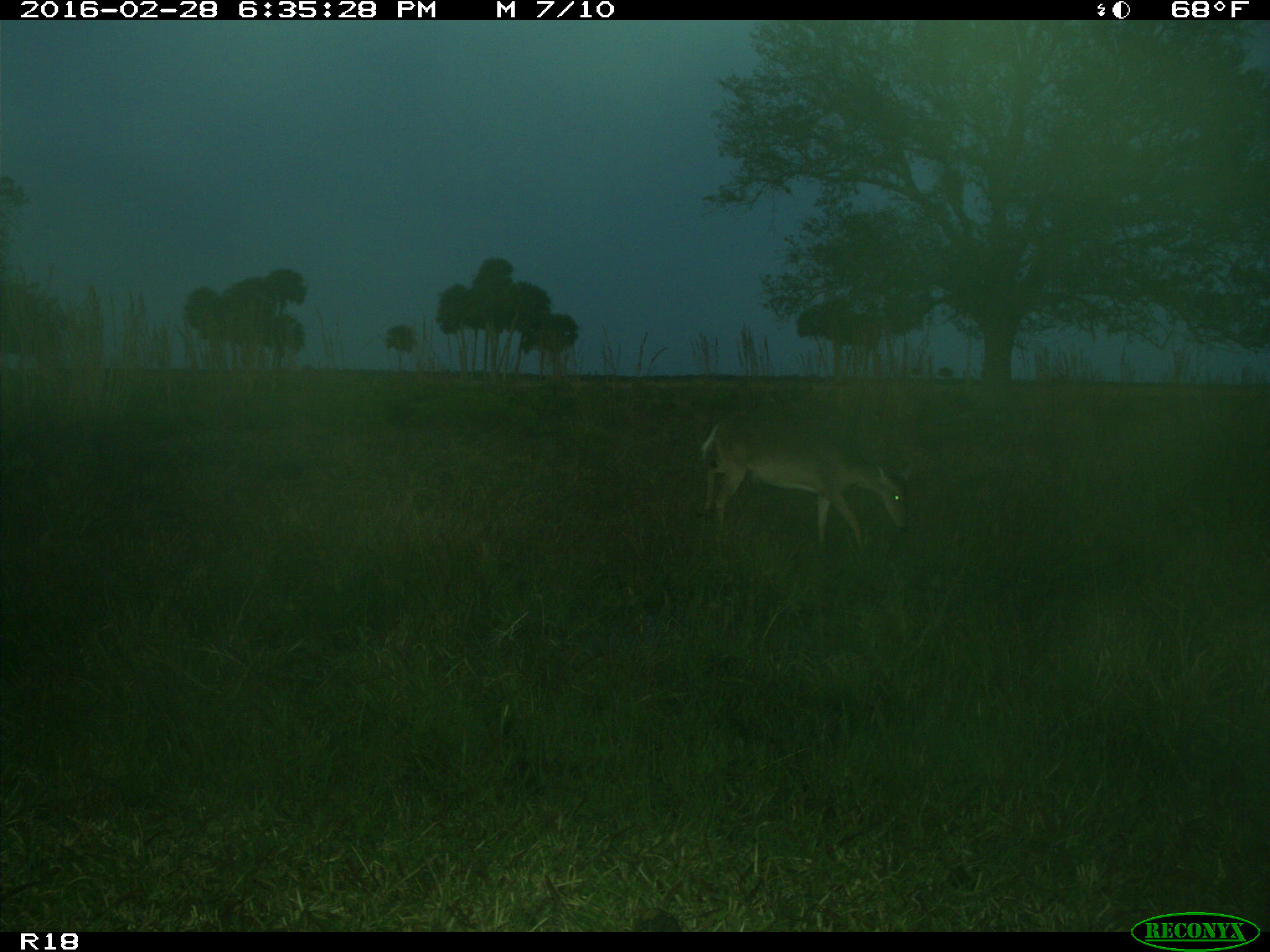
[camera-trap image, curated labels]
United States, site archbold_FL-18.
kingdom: Animalia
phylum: Chordata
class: Mammalia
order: Artiodactyla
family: Cervidae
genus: Odocoileus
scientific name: Odocoileus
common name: deer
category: unidentified deer